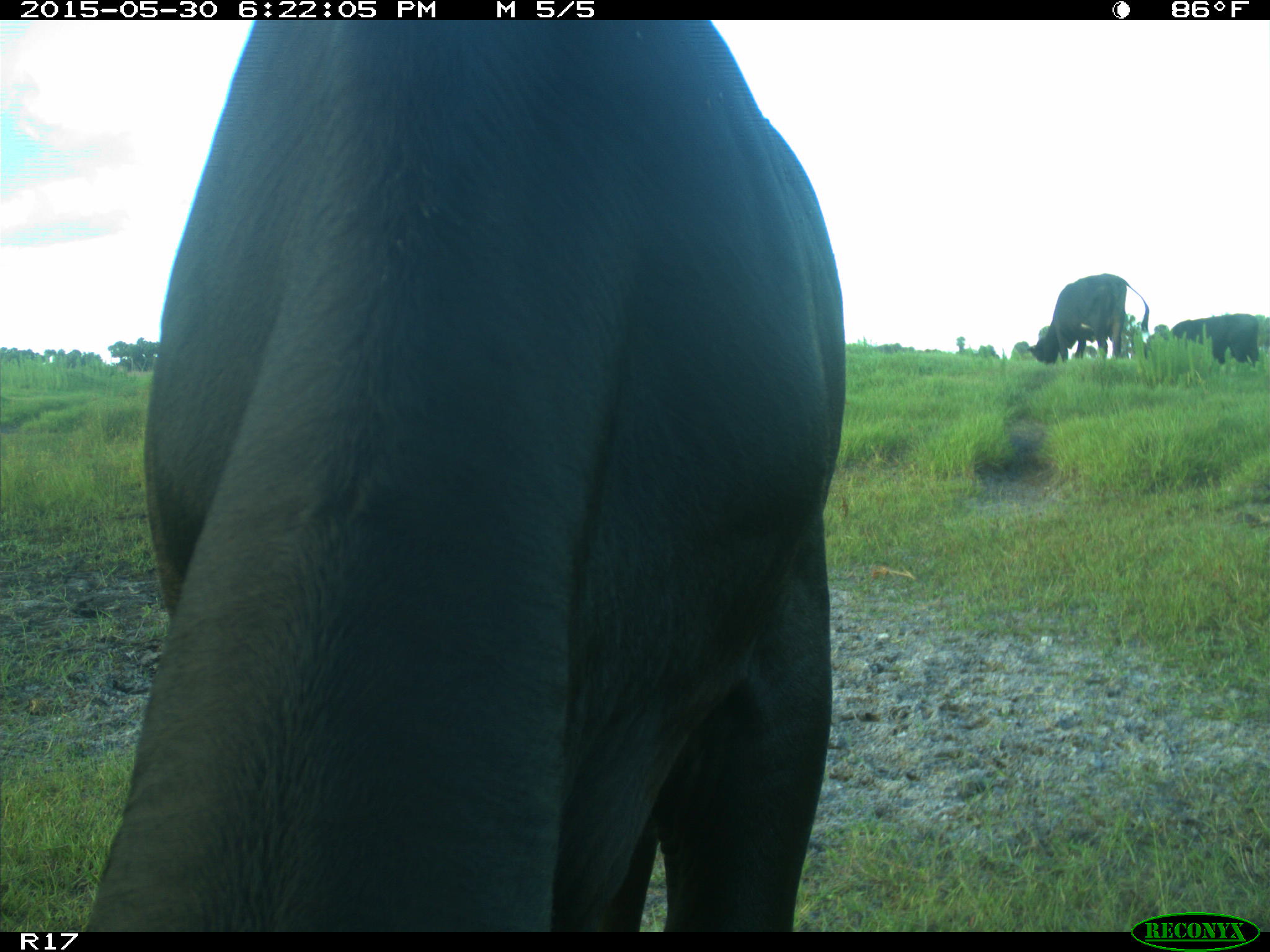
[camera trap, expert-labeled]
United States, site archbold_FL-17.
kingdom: Animalia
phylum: Chordata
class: Mammalia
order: Artiodactyla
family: Bovidae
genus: Bos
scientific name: Bos taurus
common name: domestic cow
Bos taurus (domestic cow).